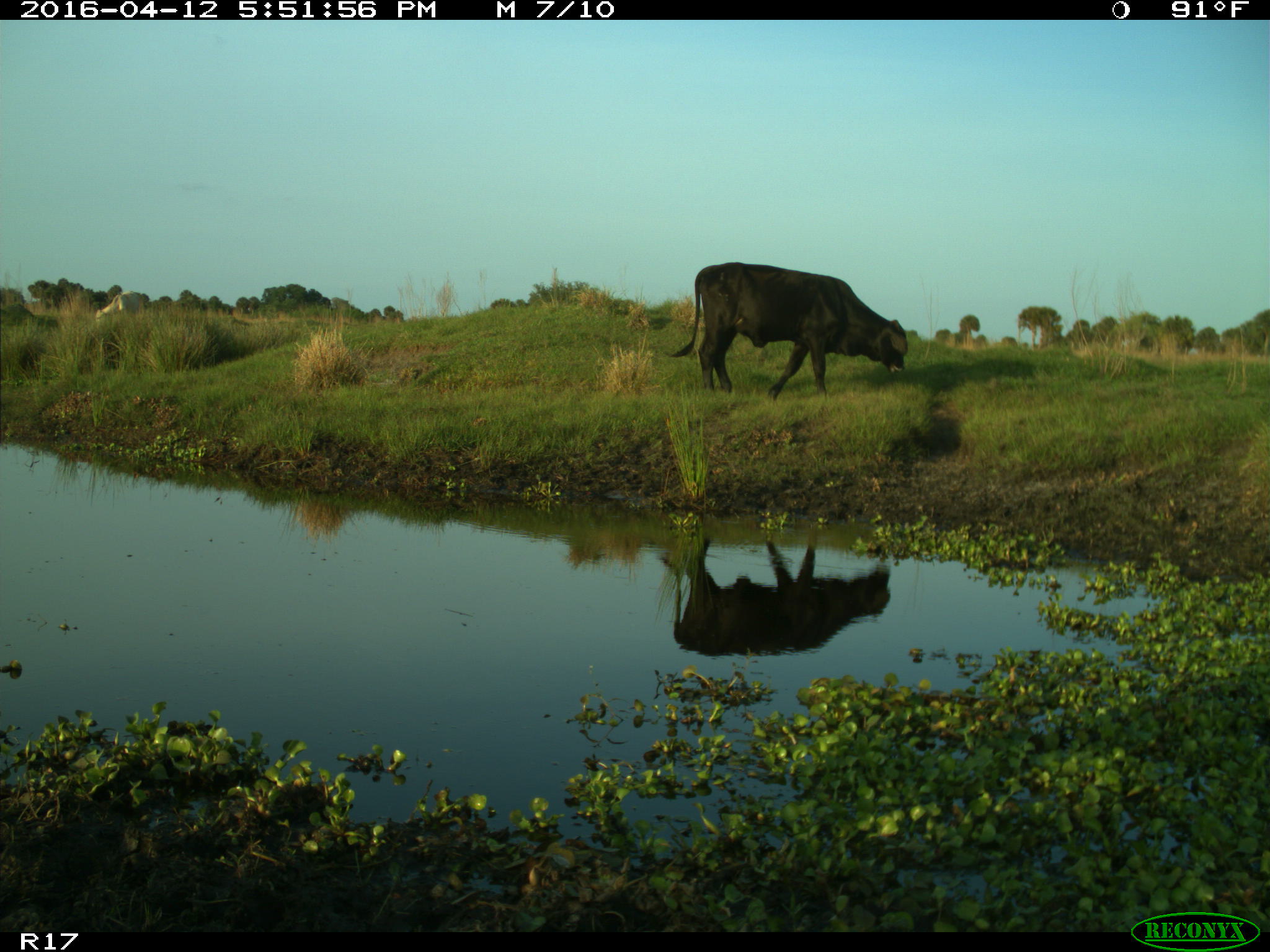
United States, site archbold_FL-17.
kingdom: Animalia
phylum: Chordata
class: Mammalia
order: Artiodactyla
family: Bovidae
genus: Bos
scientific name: Bos taurus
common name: domestic cow